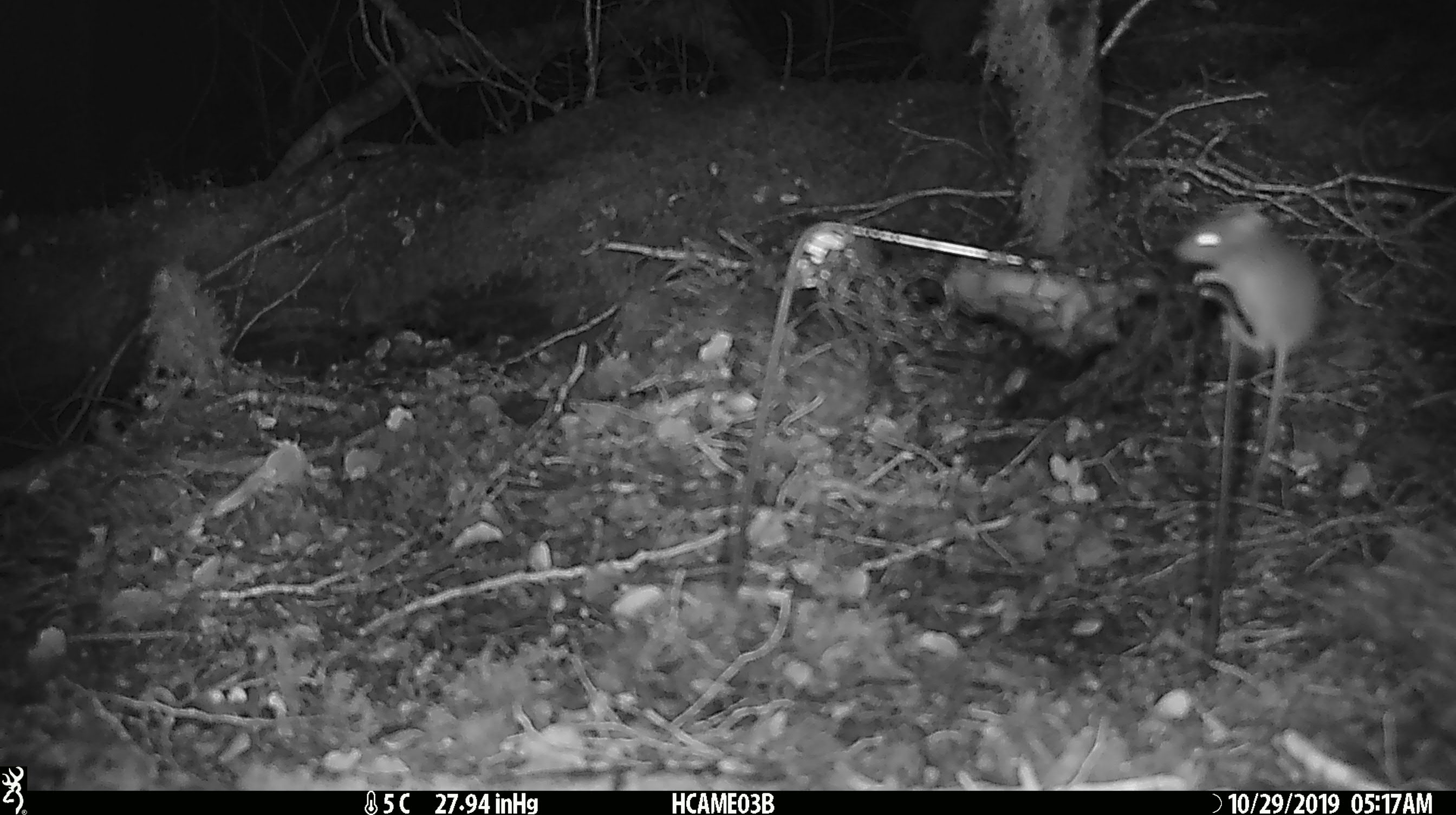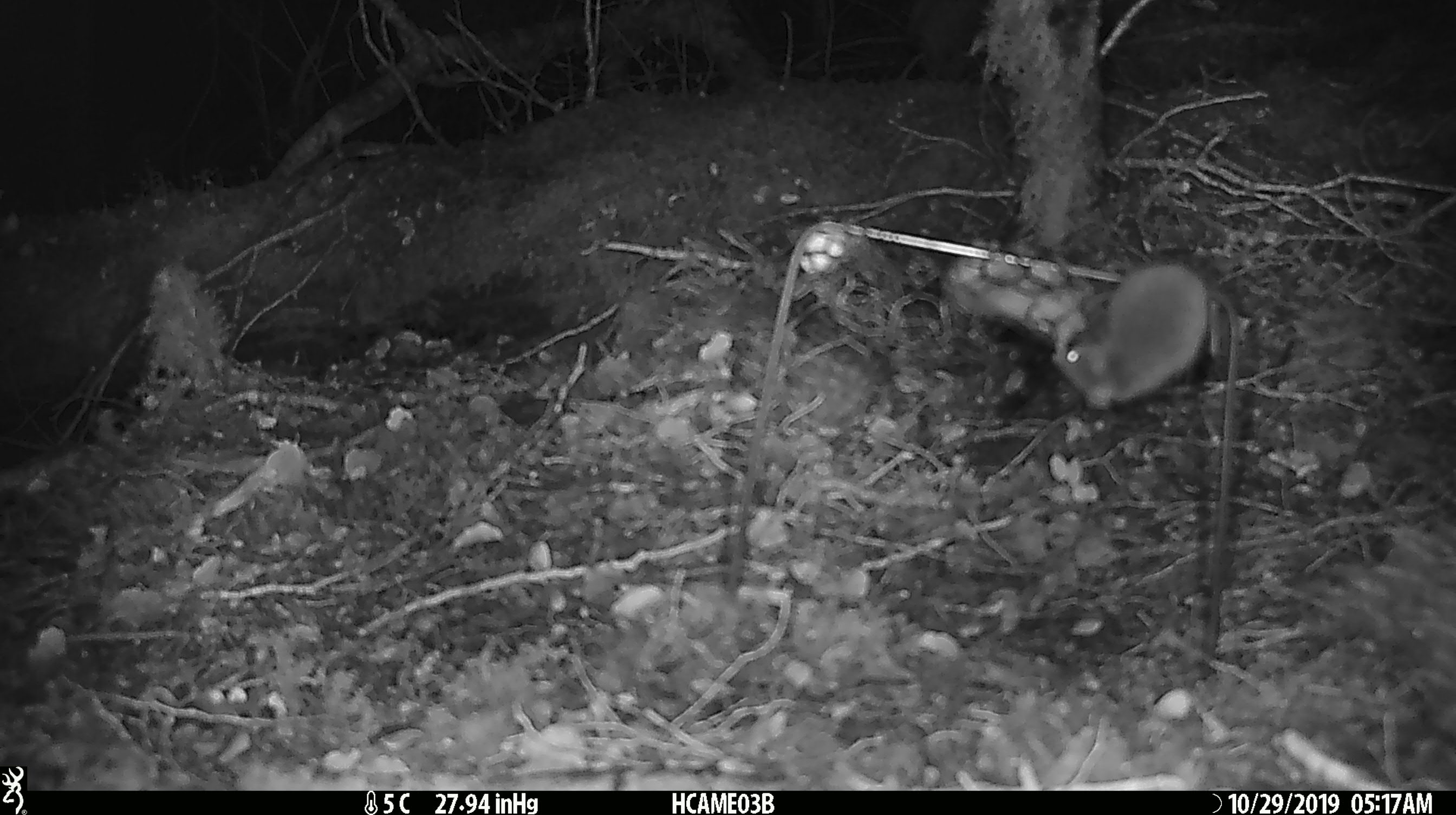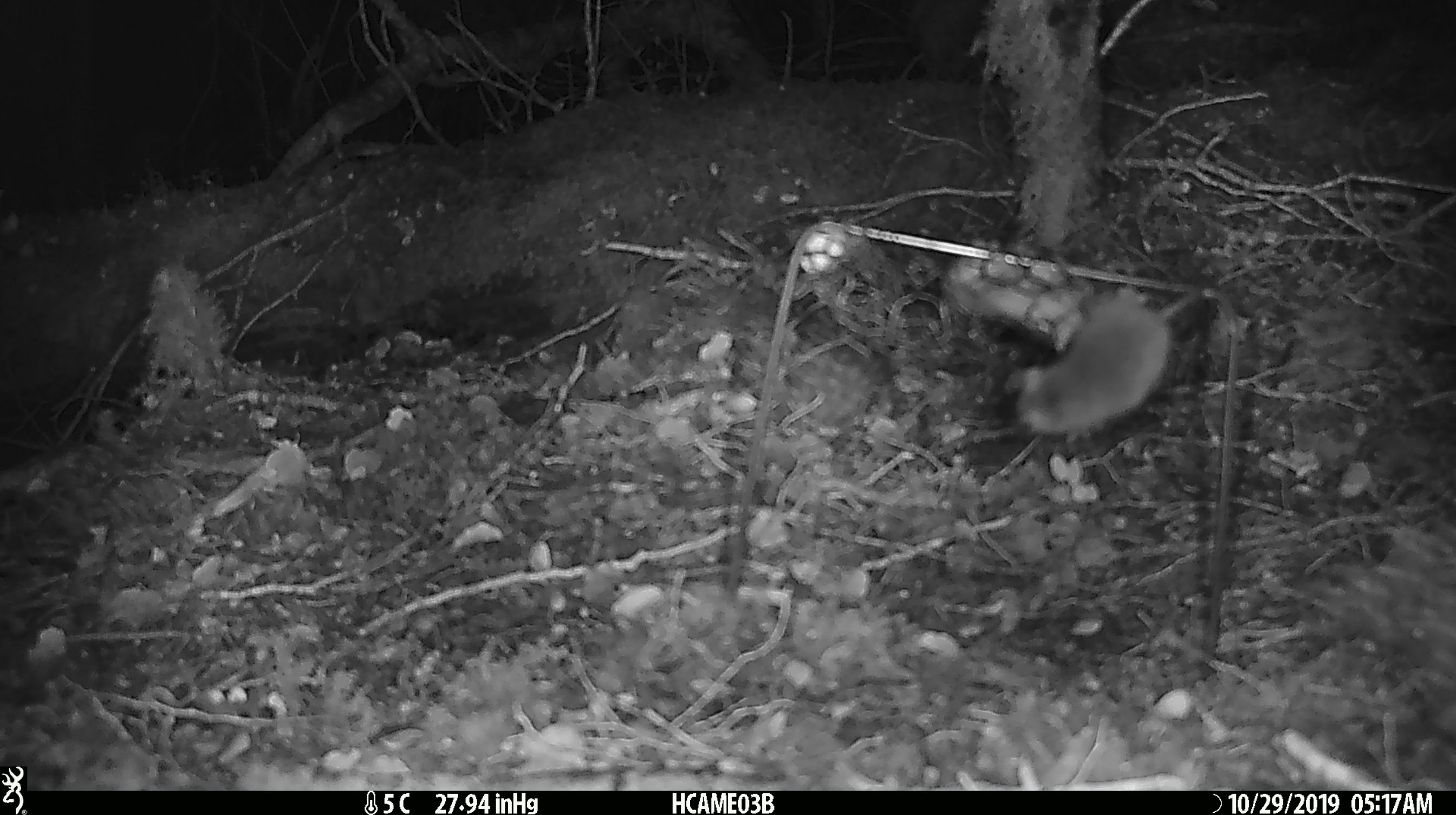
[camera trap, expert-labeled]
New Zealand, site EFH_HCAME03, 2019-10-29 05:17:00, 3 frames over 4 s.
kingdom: Animalia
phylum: Chordata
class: Mammalia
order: Rodentia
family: Muridae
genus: Mus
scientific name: Mus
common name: mouse